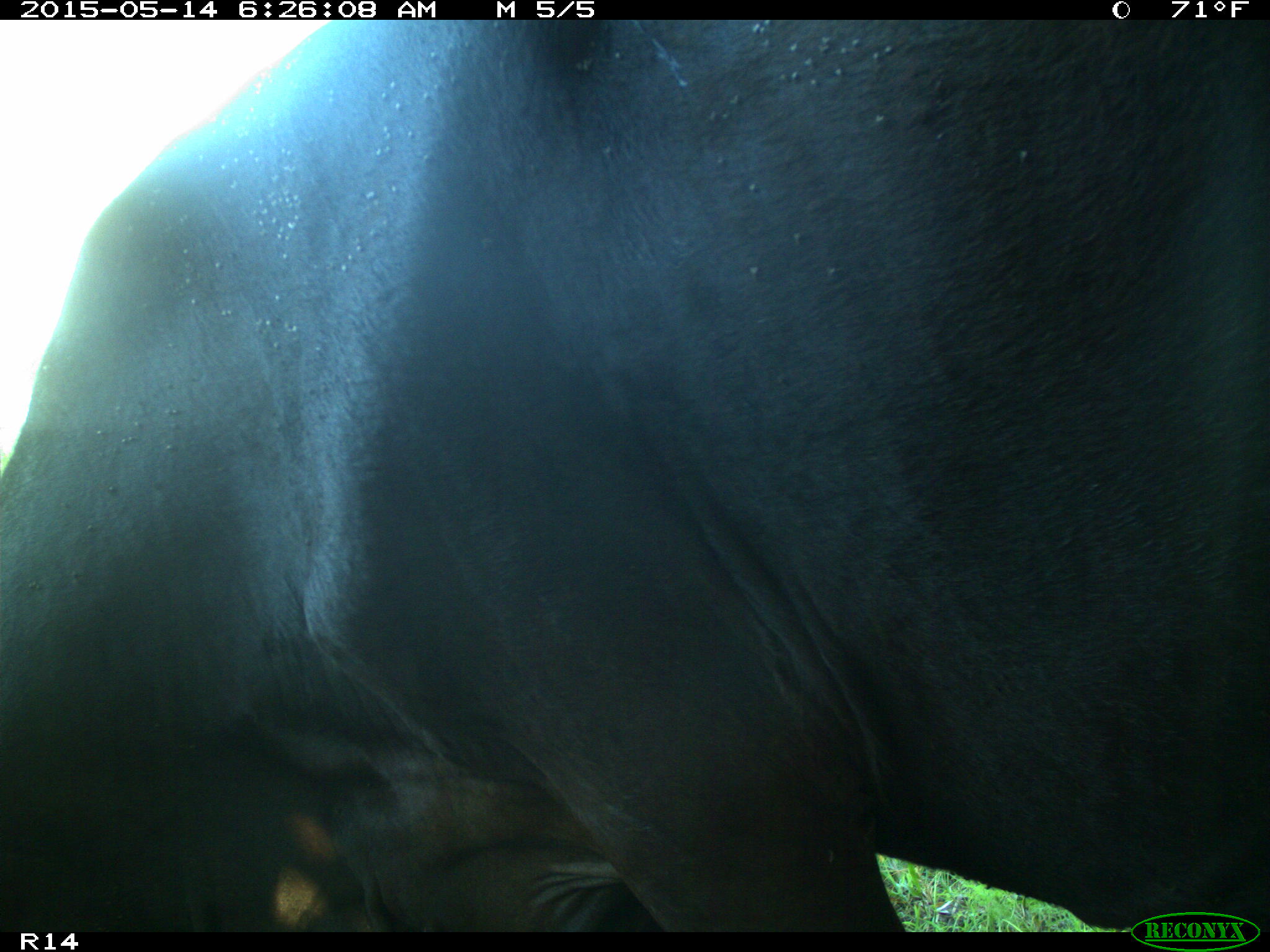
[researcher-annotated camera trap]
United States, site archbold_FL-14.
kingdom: Animalia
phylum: Chordata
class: Mammalia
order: Artiodactyla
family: Bovidae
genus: Bos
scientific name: Bos taurus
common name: domestic cow